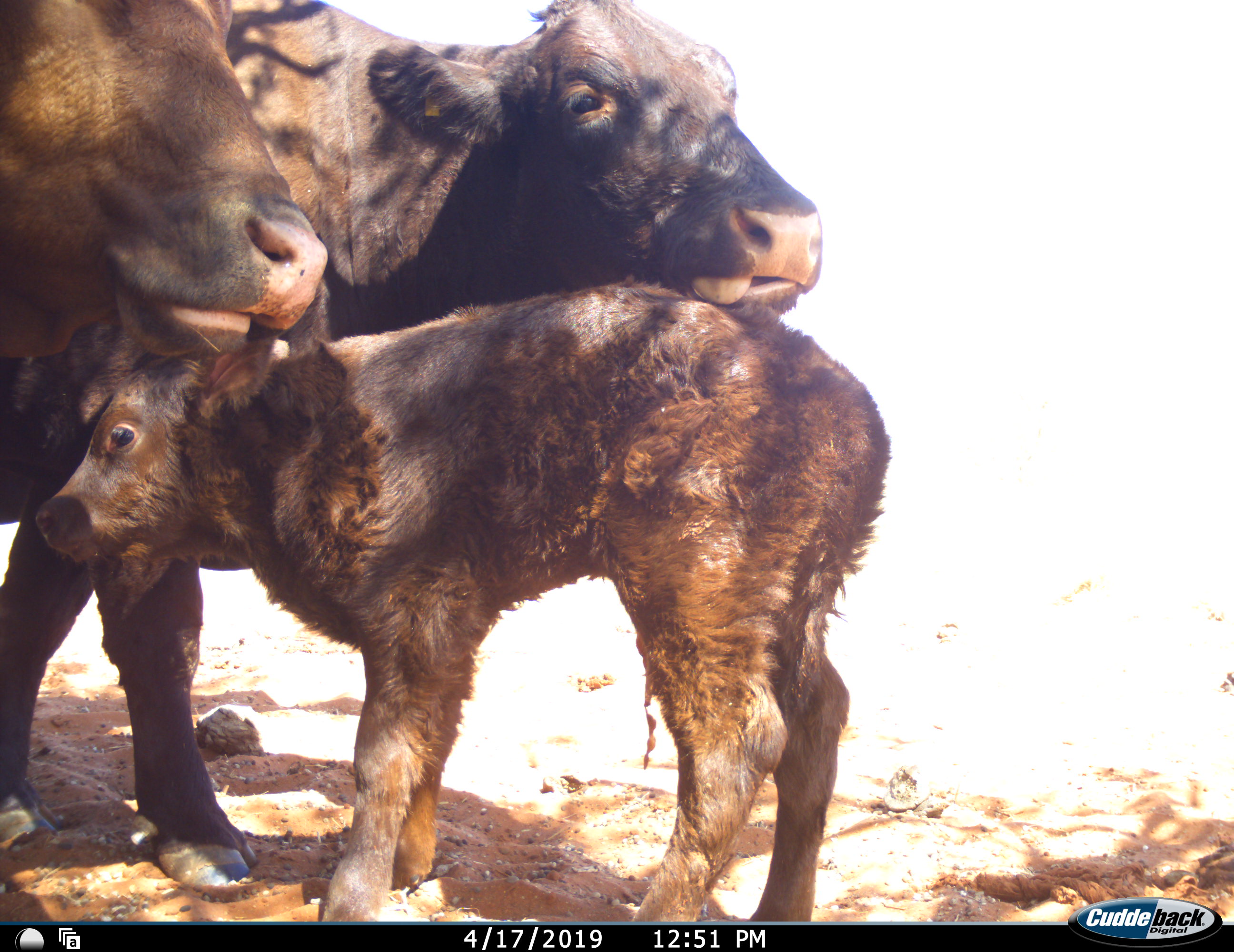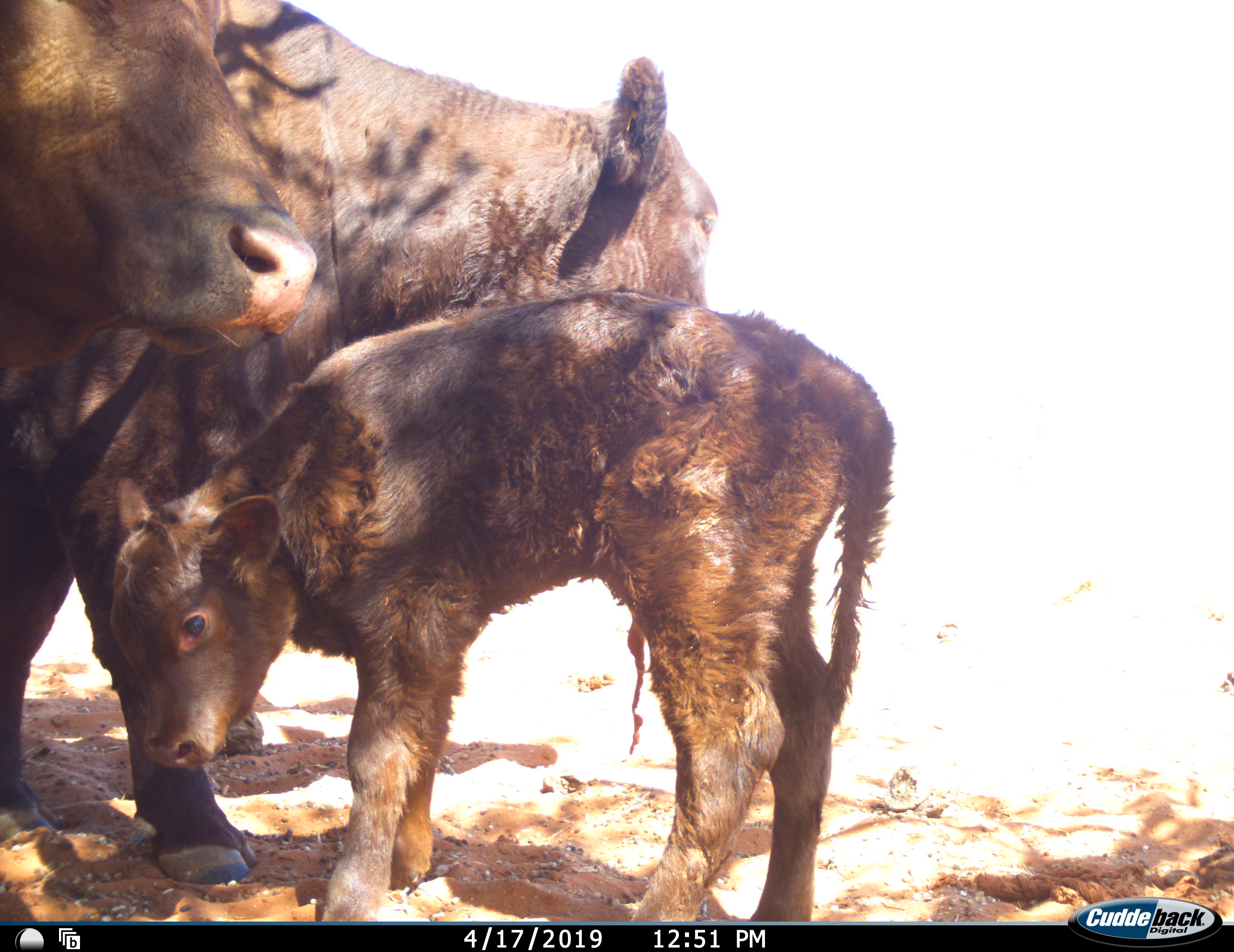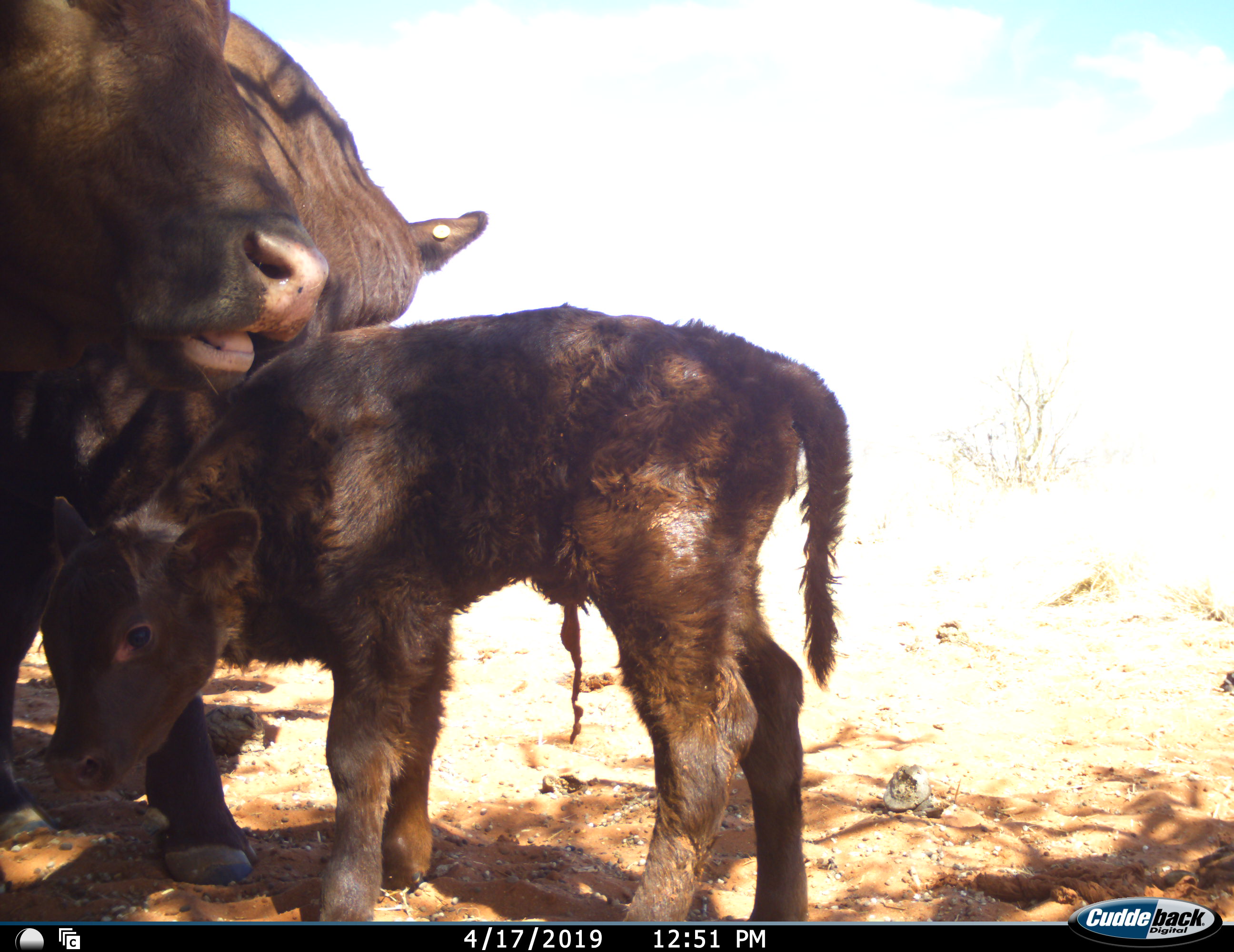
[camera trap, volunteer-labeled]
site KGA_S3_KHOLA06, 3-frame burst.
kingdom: Animalia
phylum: Chordata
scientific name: Vertebrata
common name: domestic animal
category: domesticanimal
Domesticanimal (domestic animal) (Vertebrata), count 3. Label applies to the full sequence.